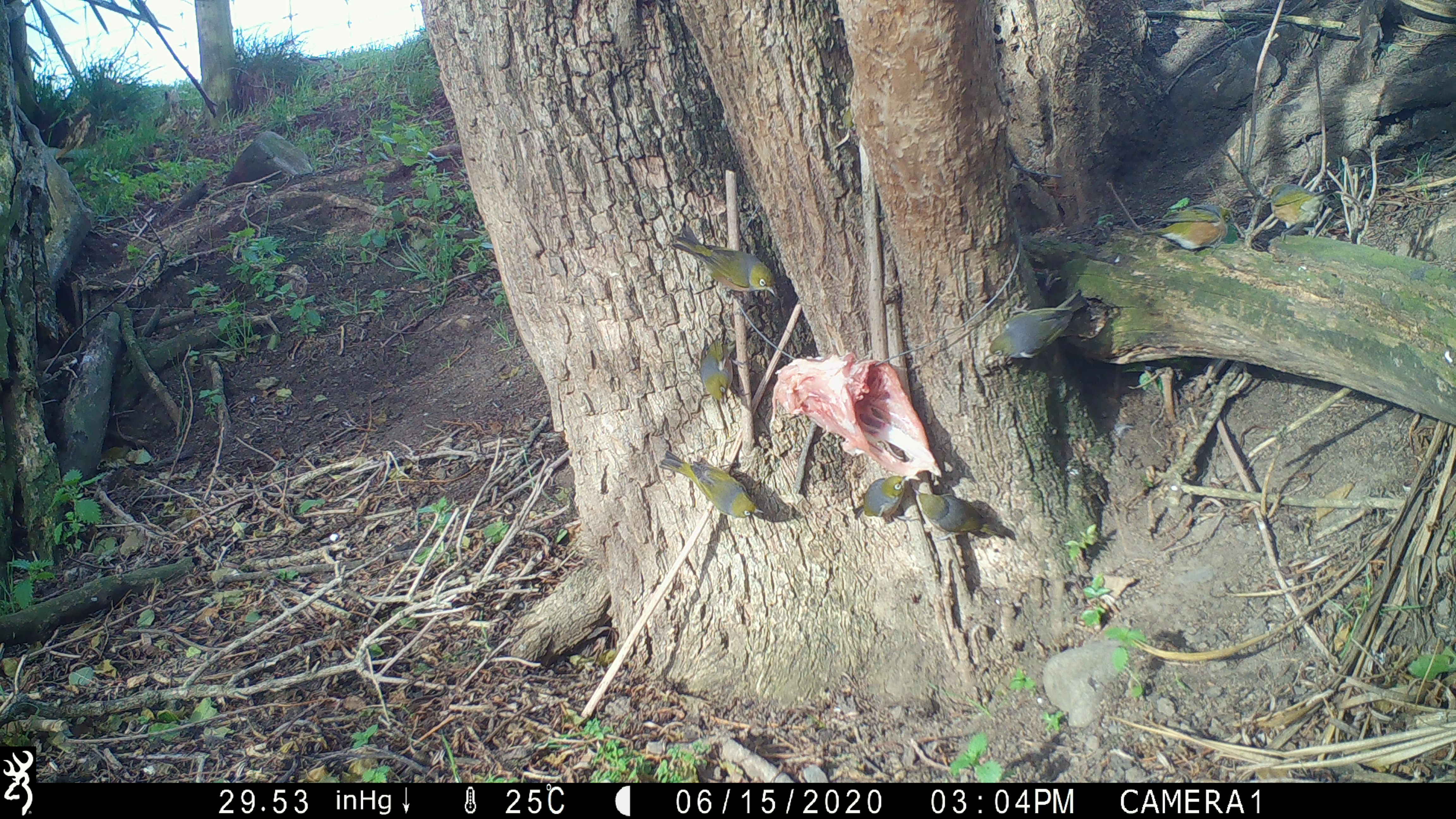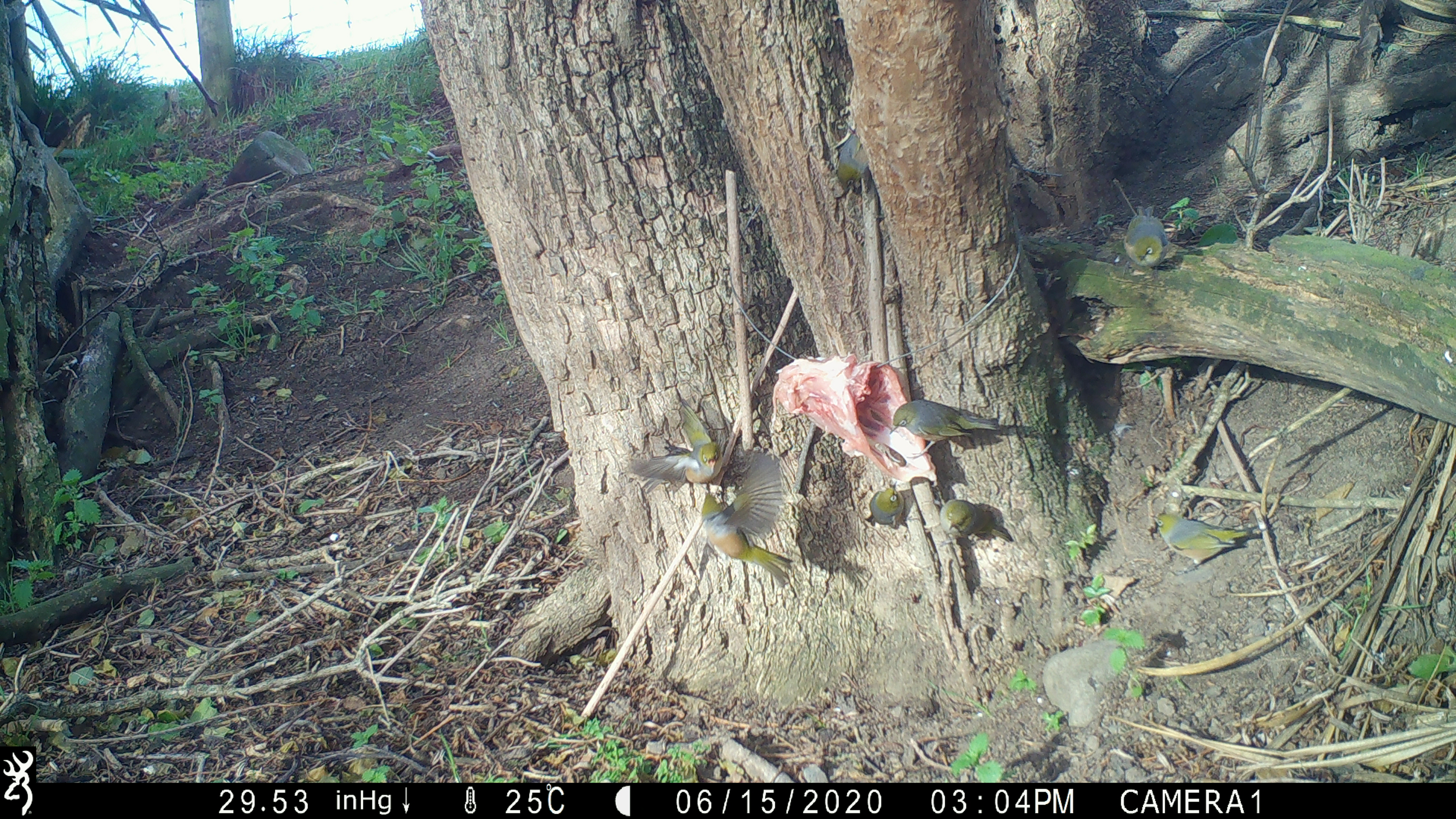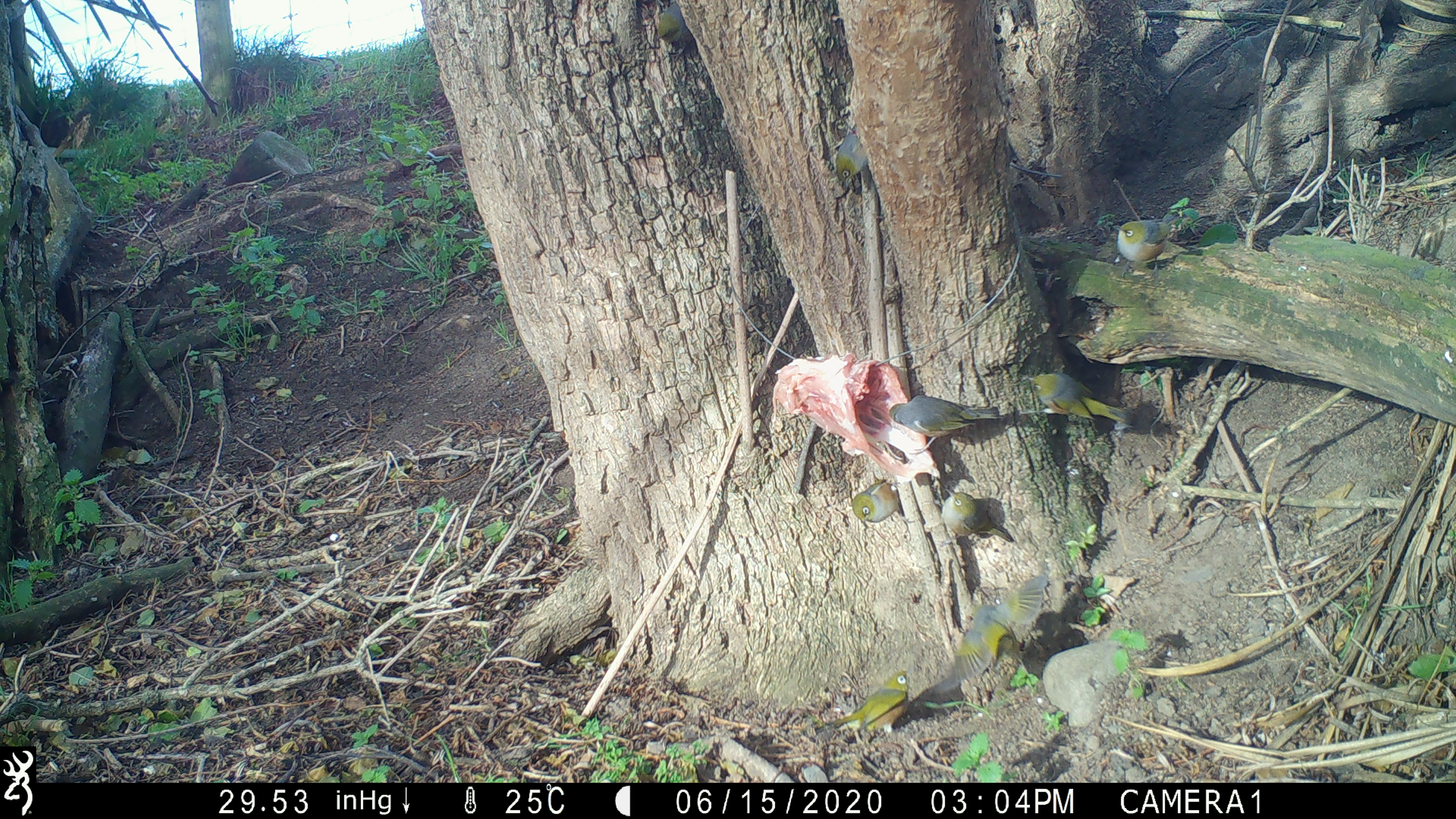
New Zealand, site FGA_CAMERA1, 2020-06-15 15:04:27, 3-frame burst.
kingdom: Animalia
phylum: Chordata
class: Aves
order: Passeriformes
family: Zosteropidae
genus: Zosterops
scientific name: Zosterops lateralis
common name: silvereye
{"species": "silvereye (Zosterops lateralis)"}